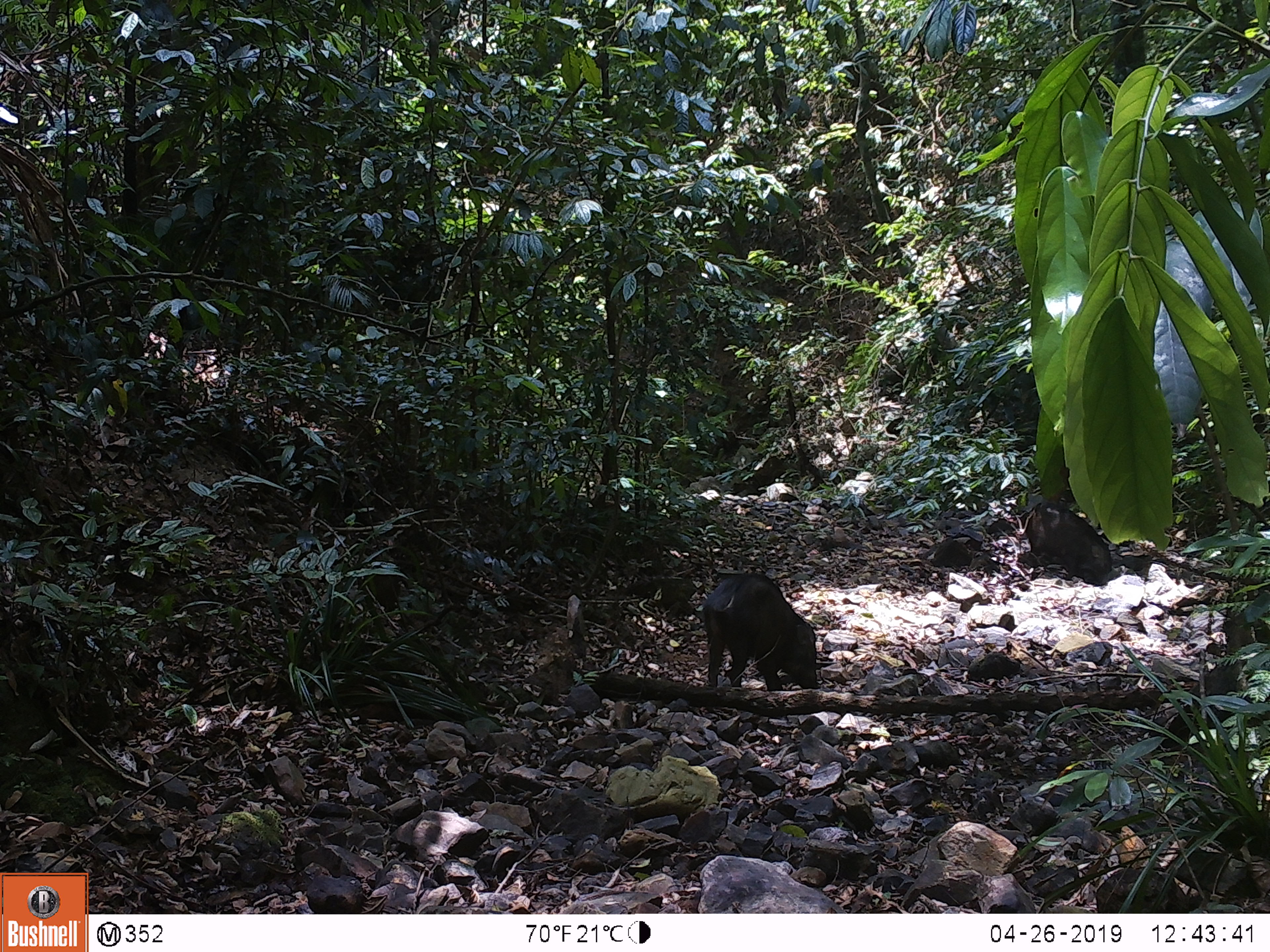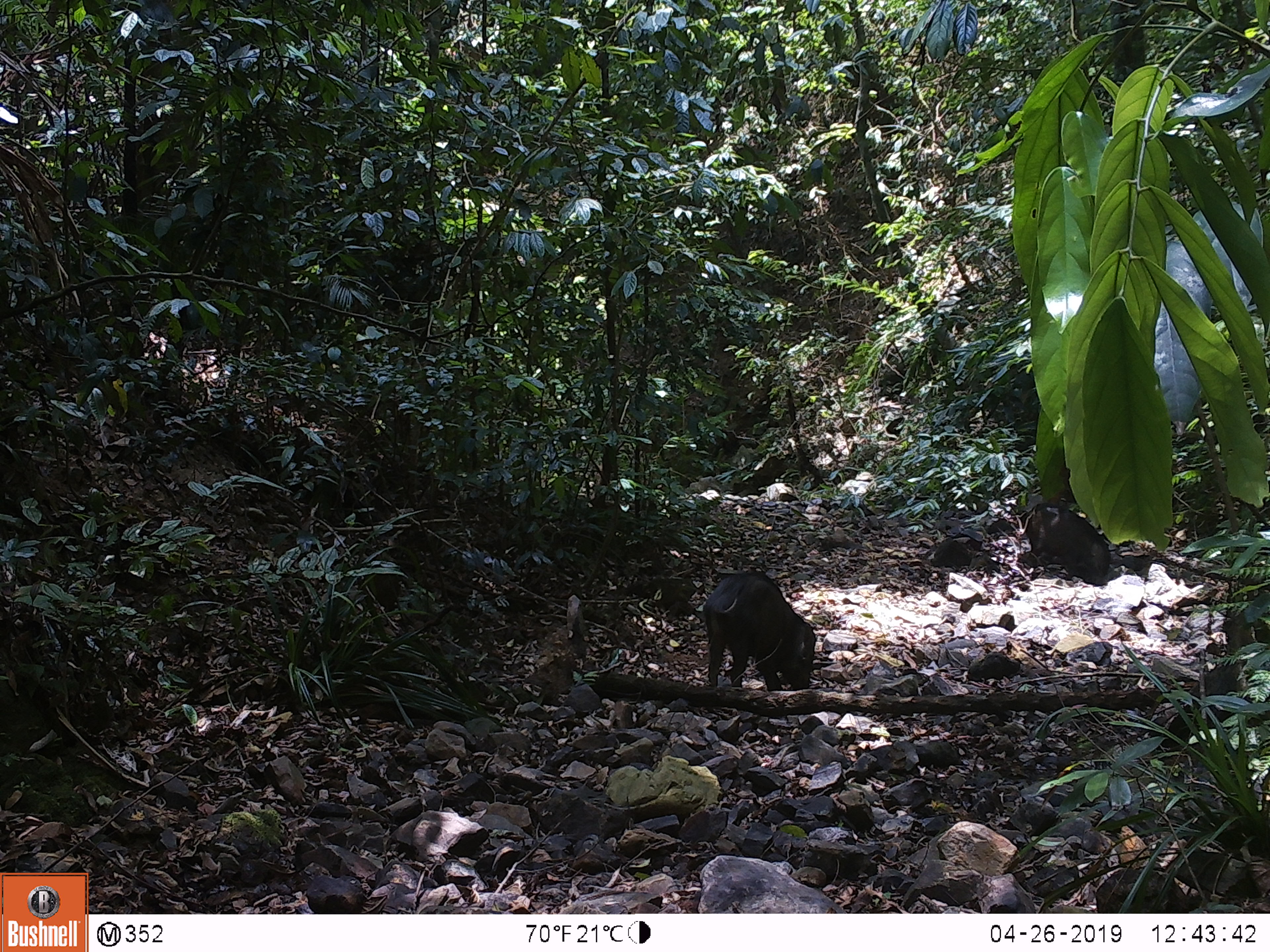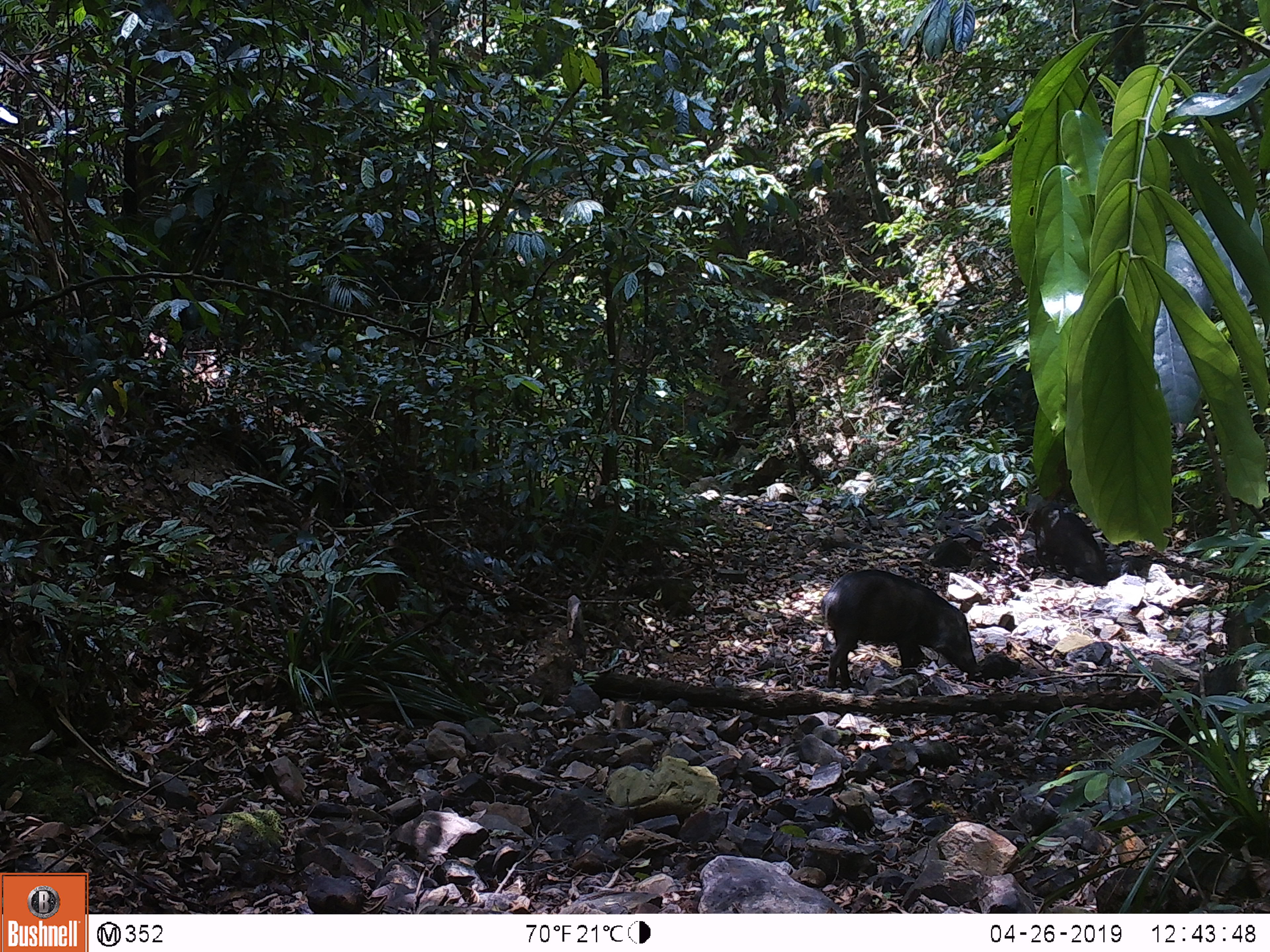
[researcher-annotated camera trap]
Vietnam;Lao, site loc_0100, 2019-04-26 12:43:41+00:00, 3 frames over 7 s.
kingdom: Animalia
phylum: Chordata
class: Mammalia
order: Artiodactyla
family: Suidae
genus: Sus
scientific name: Sus scrofa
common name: eurasian wild pig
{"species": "eurasian wild pig (Sus scrofa)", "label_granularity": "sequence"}